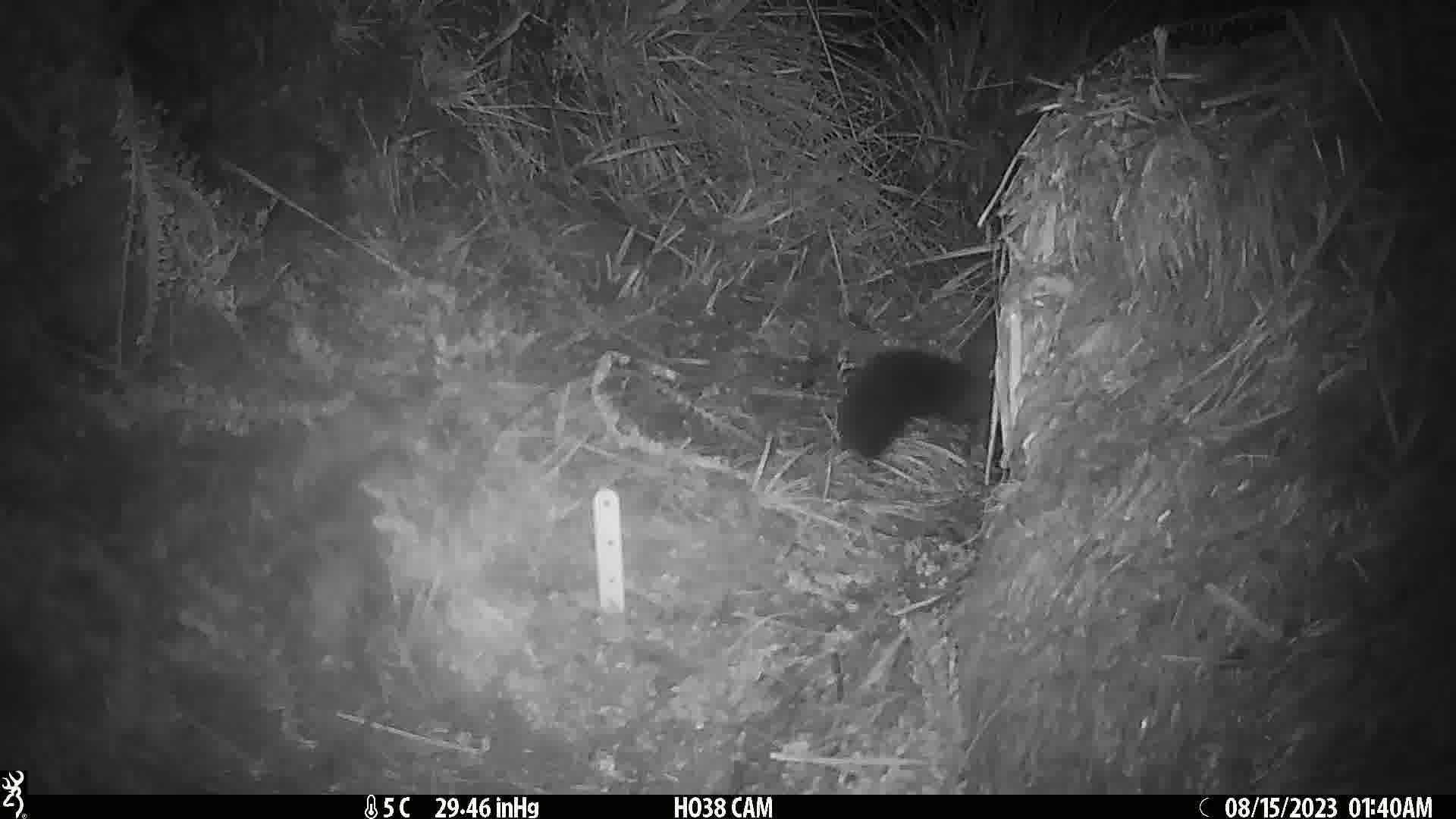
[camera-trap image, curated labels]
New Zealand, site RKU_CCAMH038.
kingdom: Animalia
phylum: Chordata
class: Mammalia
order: Diprotodontia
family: Phalangeridae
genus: Trichosurus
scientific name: Trichosurus vulpecula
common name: common brushtail possum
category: possum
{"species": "possum (common brushtail possum) (Trichosurus vulpecula)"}